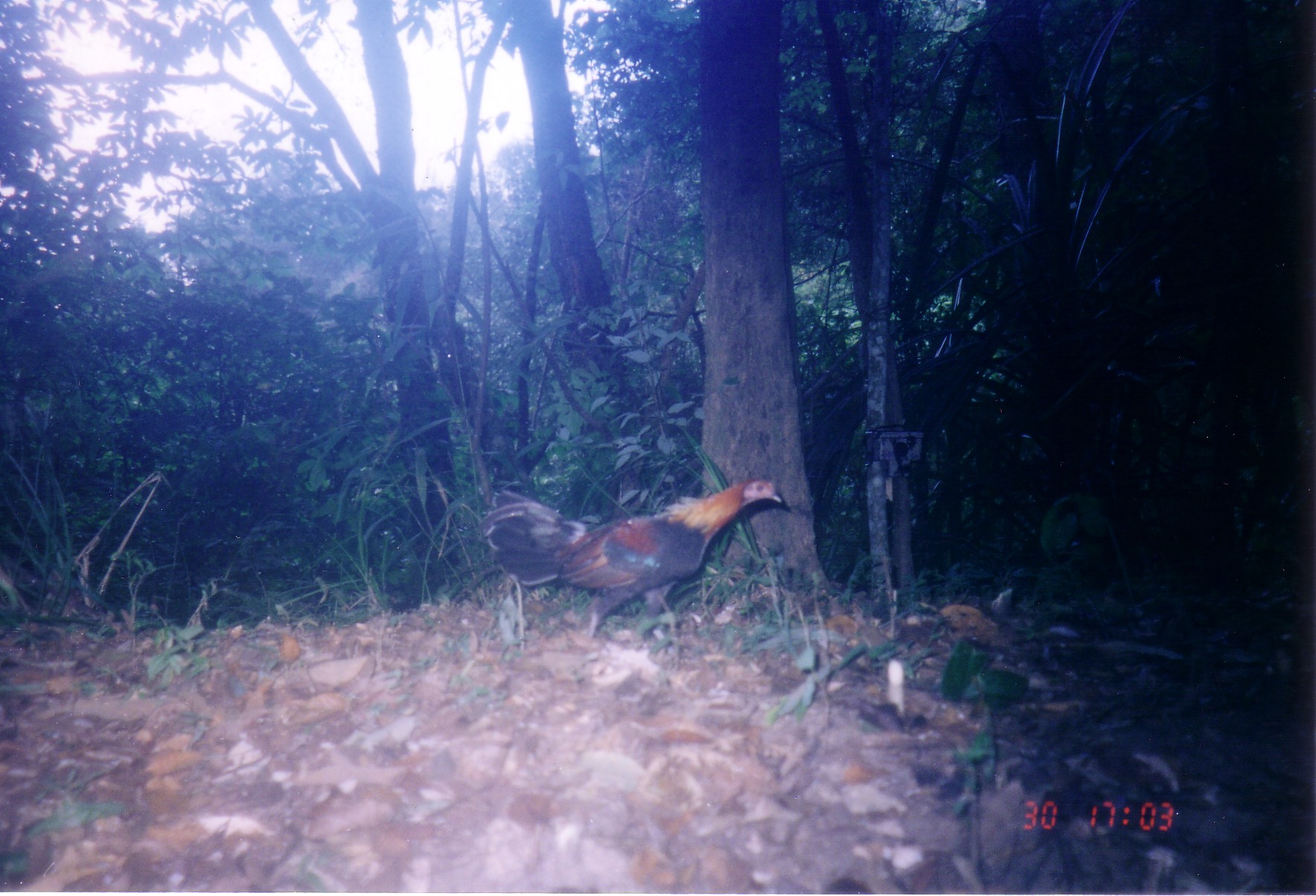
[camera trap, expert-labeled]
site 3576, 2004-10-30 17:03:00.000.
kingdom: Animalia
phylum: Chordata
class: Aves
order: Galliformes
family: Phasianidae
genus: Gallus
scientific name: Gallus gallus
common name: red junglefowl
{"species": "Gallus gallus (red junglefowl)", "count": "1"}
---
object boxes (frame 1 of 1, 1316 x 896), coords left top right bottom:
gallus gallus: 486 476 786 647